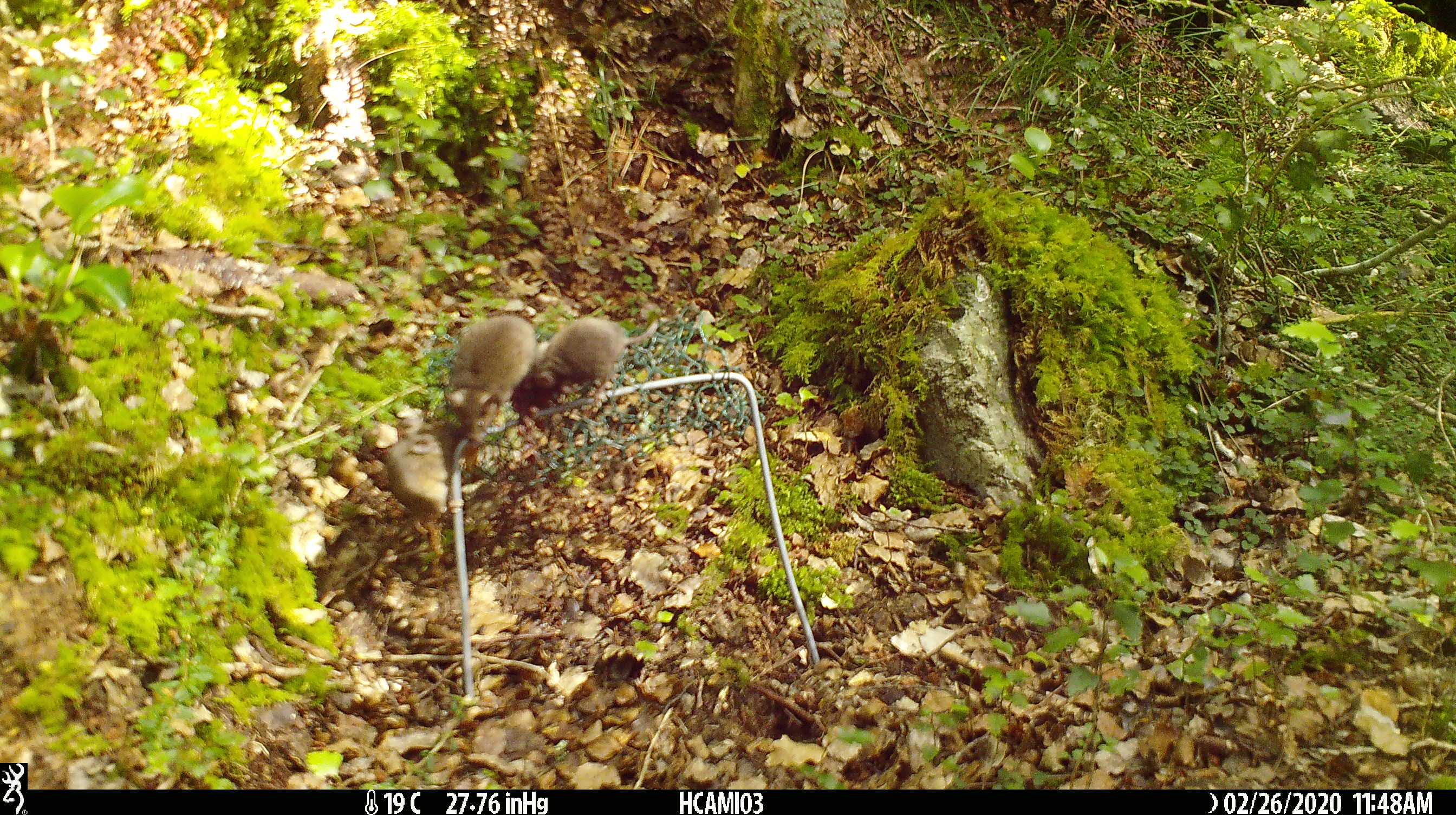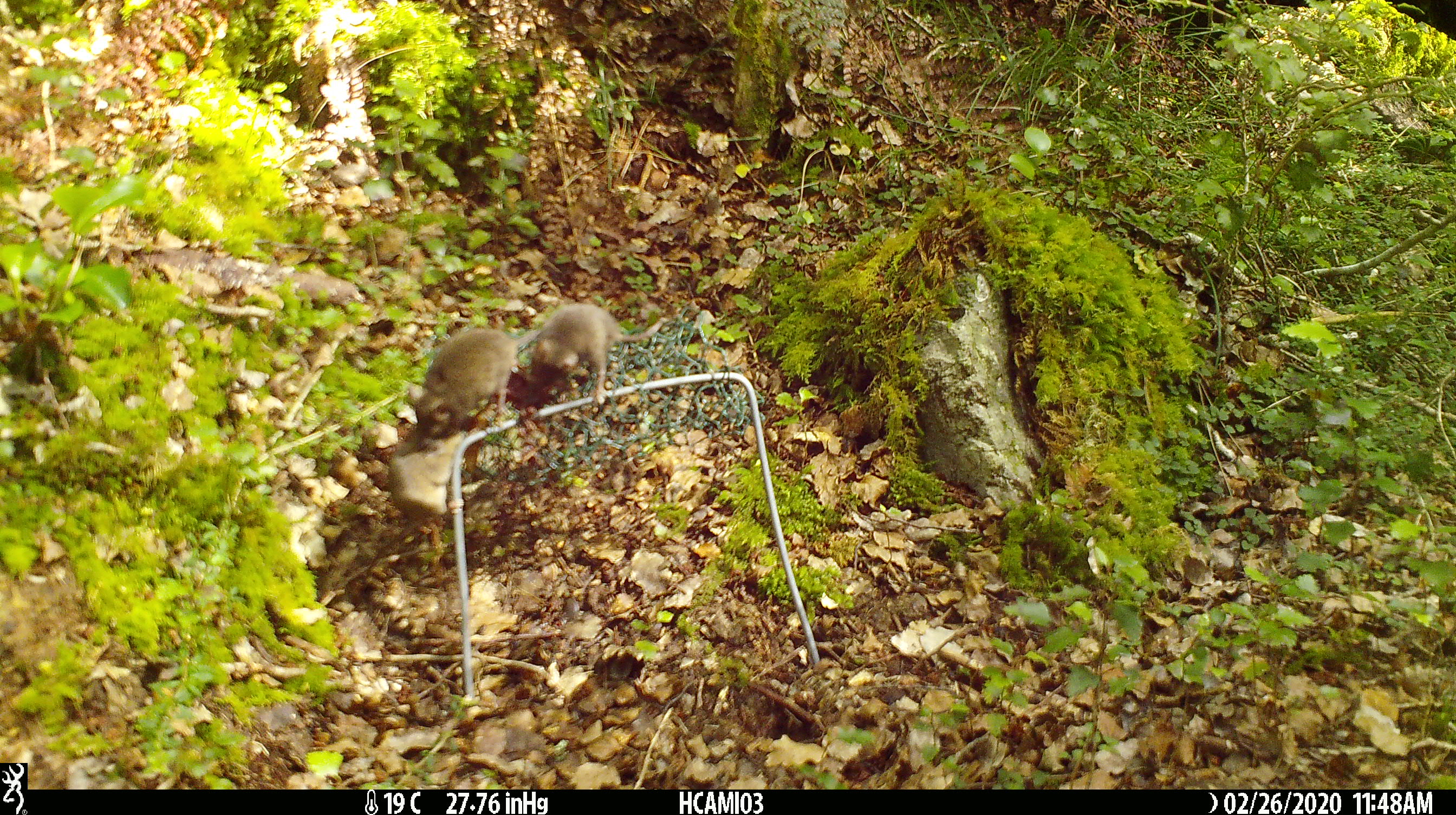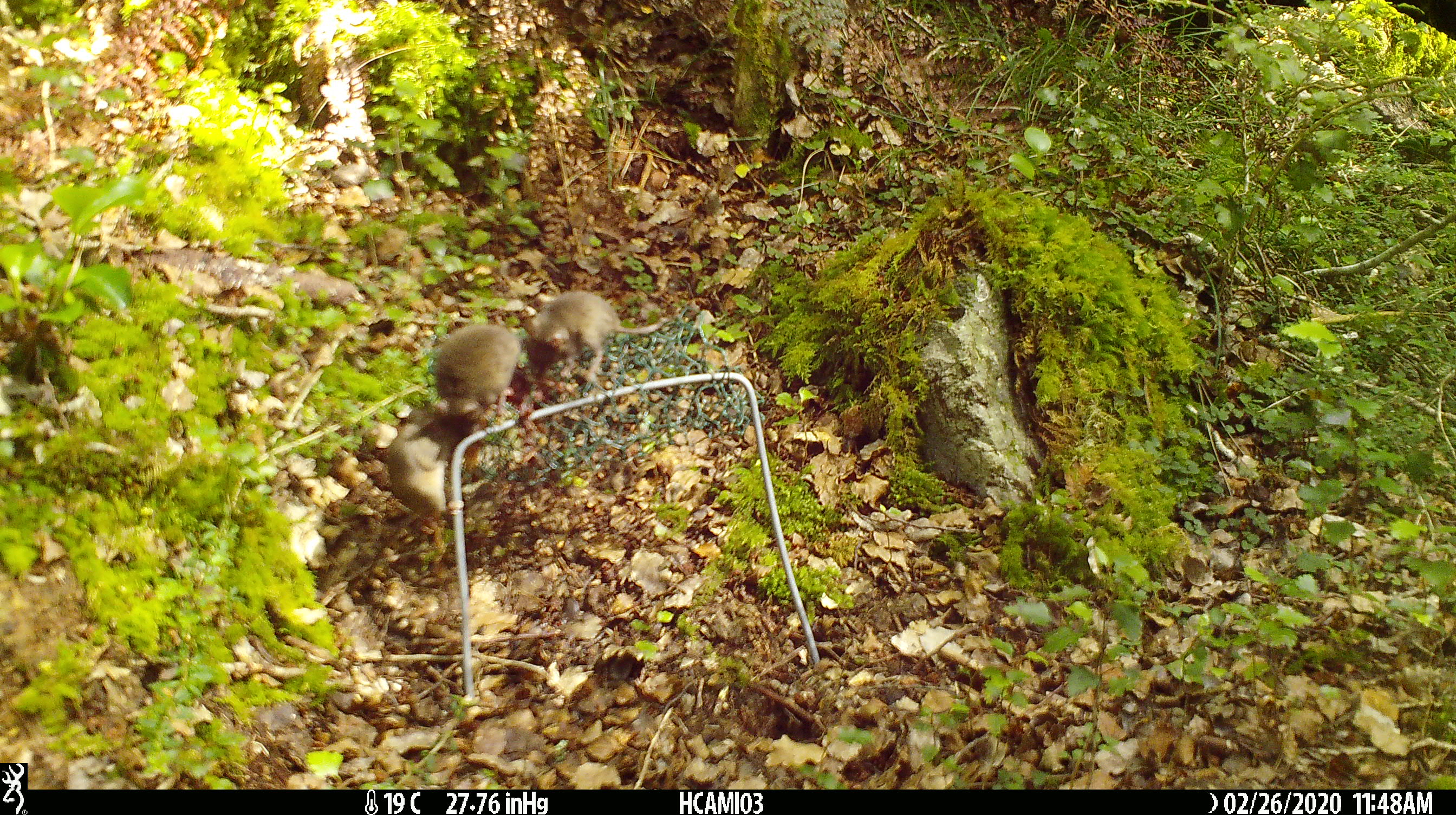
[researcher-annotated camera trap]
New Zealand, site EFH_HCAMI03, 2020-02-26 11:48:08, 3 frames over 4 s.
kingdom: Animalia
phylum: Chordata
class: Mammalia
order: Rodentia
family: Muridae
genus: Mus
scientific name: Mus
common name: mouse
Mouse (Mus).